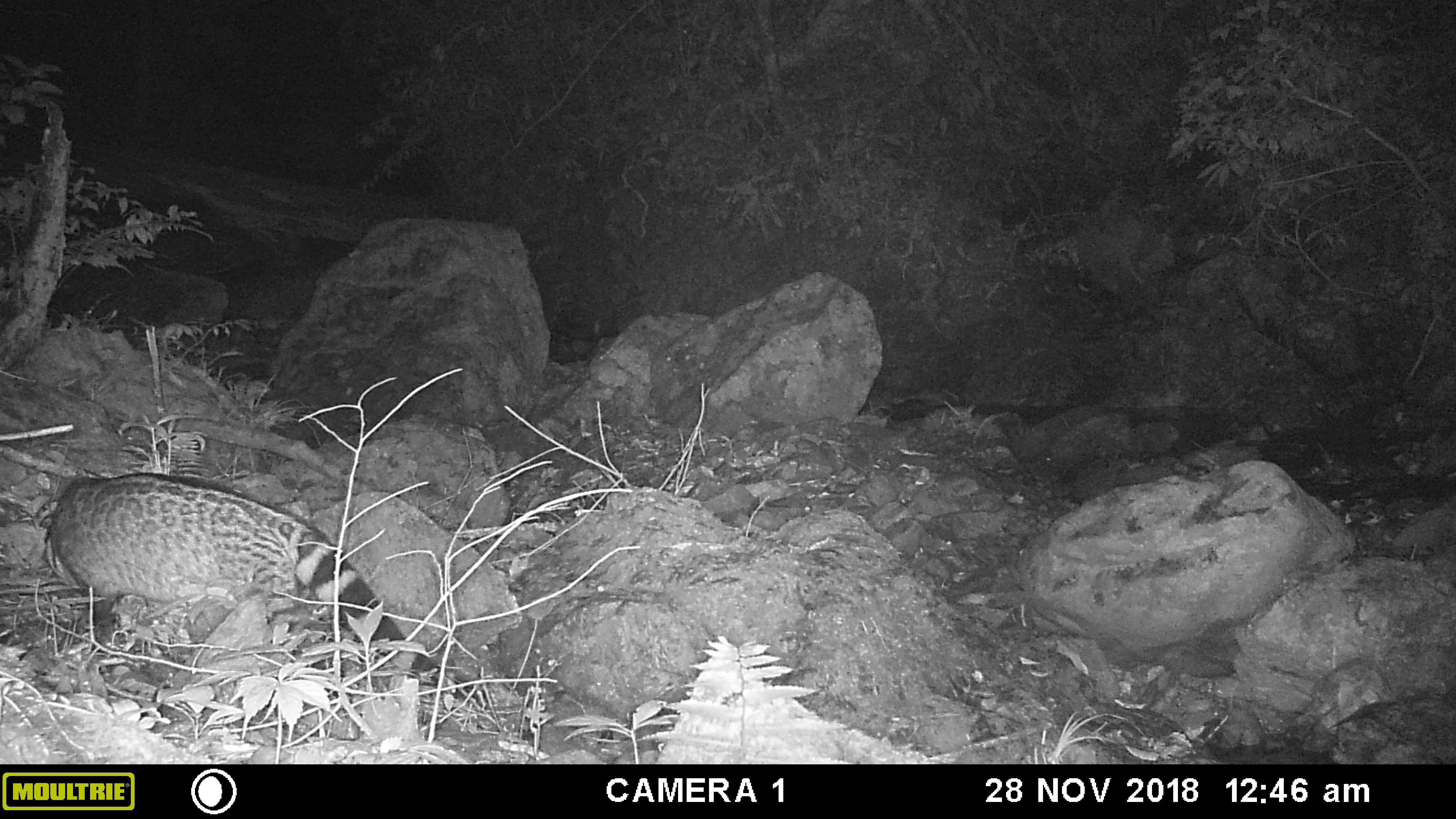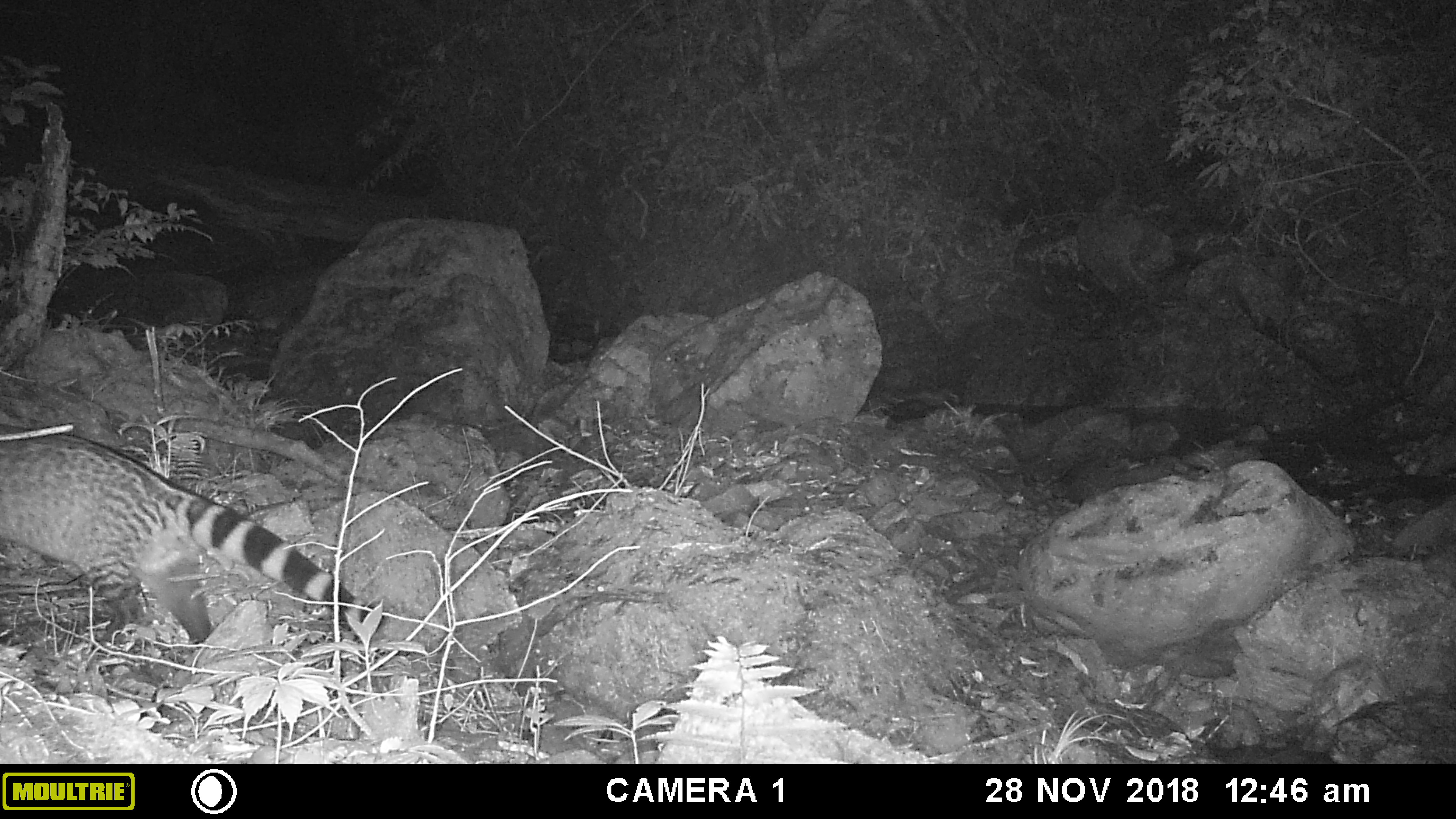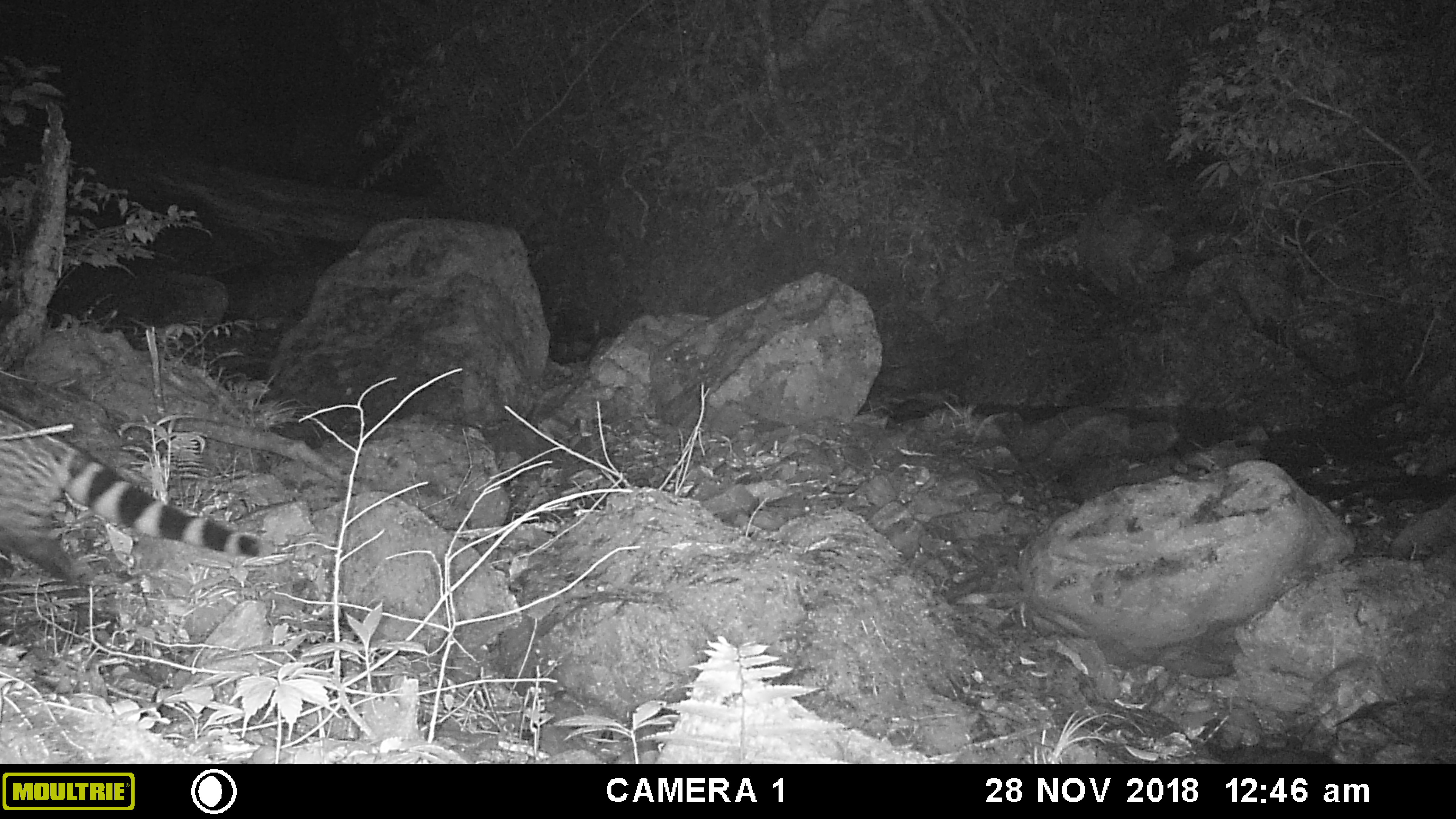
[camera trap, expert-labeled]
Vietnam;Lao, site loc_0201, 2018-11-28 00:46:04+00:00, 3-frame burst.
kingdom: Animalia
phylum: Chordata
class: Mammalia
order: Carnivora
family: Viverridae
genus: Viverra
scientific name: Viverra zibetha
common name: large indian civet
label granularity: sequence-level